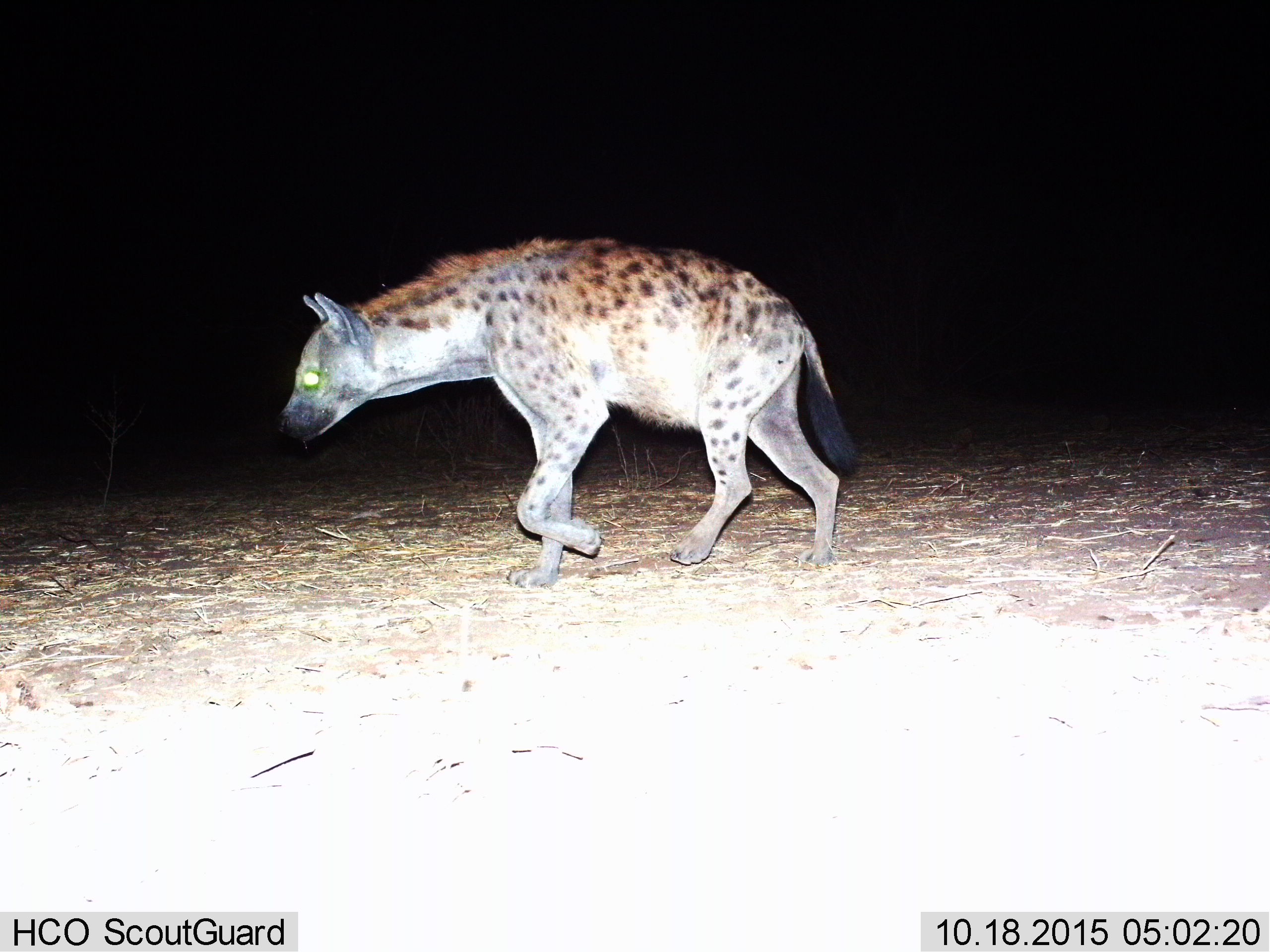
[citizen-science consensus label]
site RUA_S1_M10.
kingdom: Animalia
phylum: Chordata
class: Mammalia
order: Carnivora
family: Hyaenidae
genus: Crocuta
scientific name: Crocuta crocuta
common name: spotted hyena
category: hyenaspotted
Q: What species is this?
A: Hyenaspotted (spotted hyena) (Crocuta crocuta).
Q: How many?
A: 1.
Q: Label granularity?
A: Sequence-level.